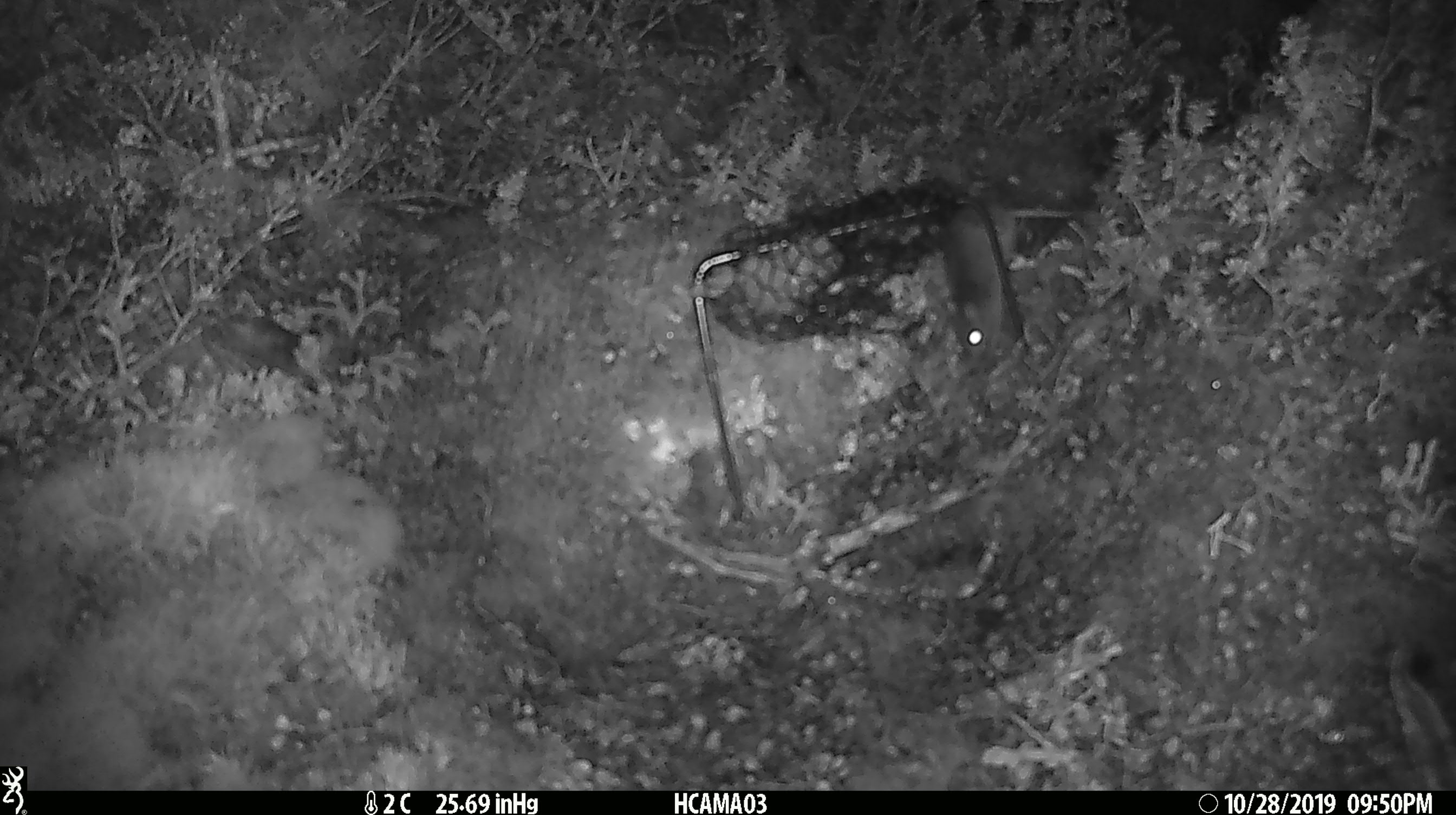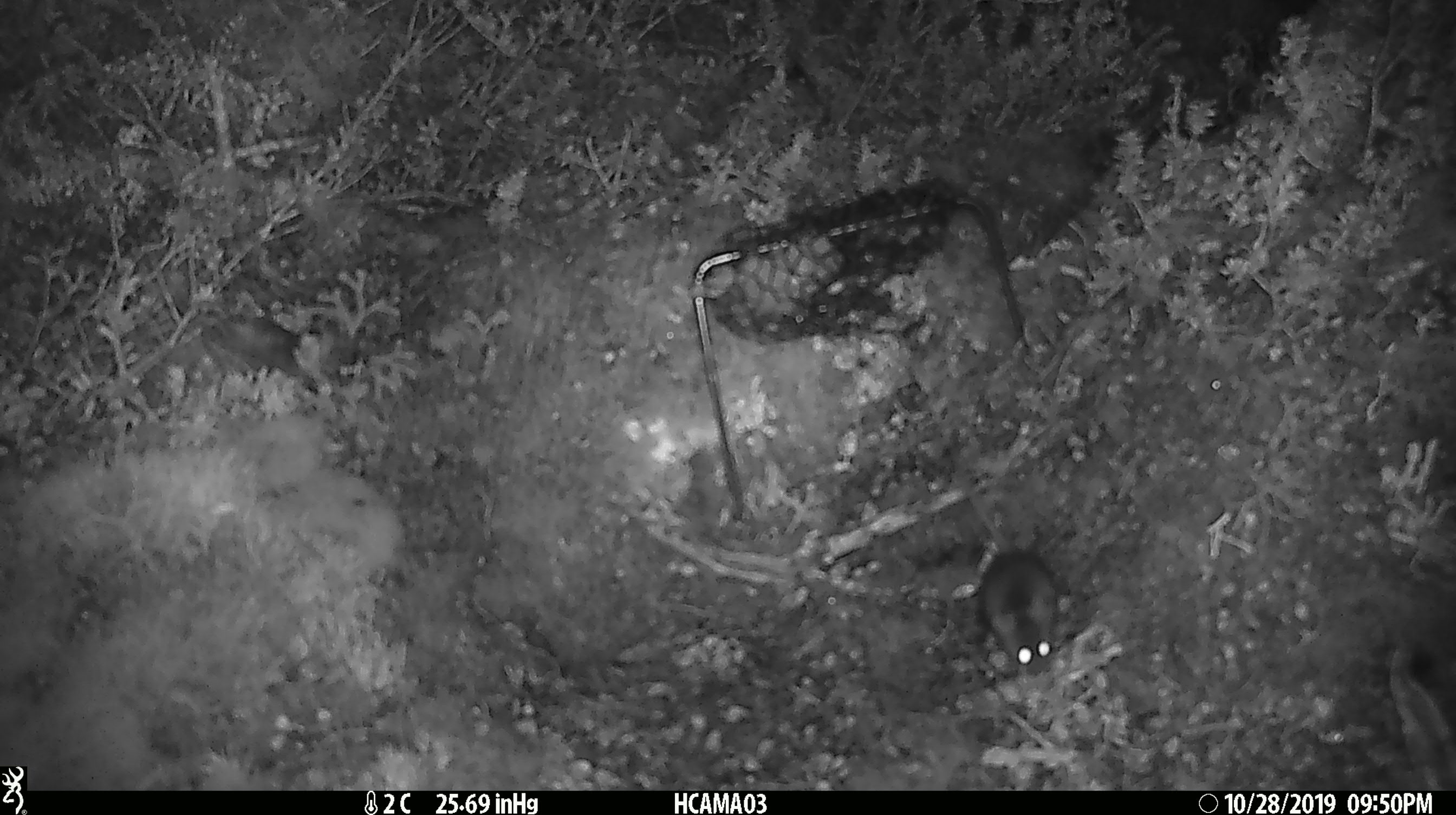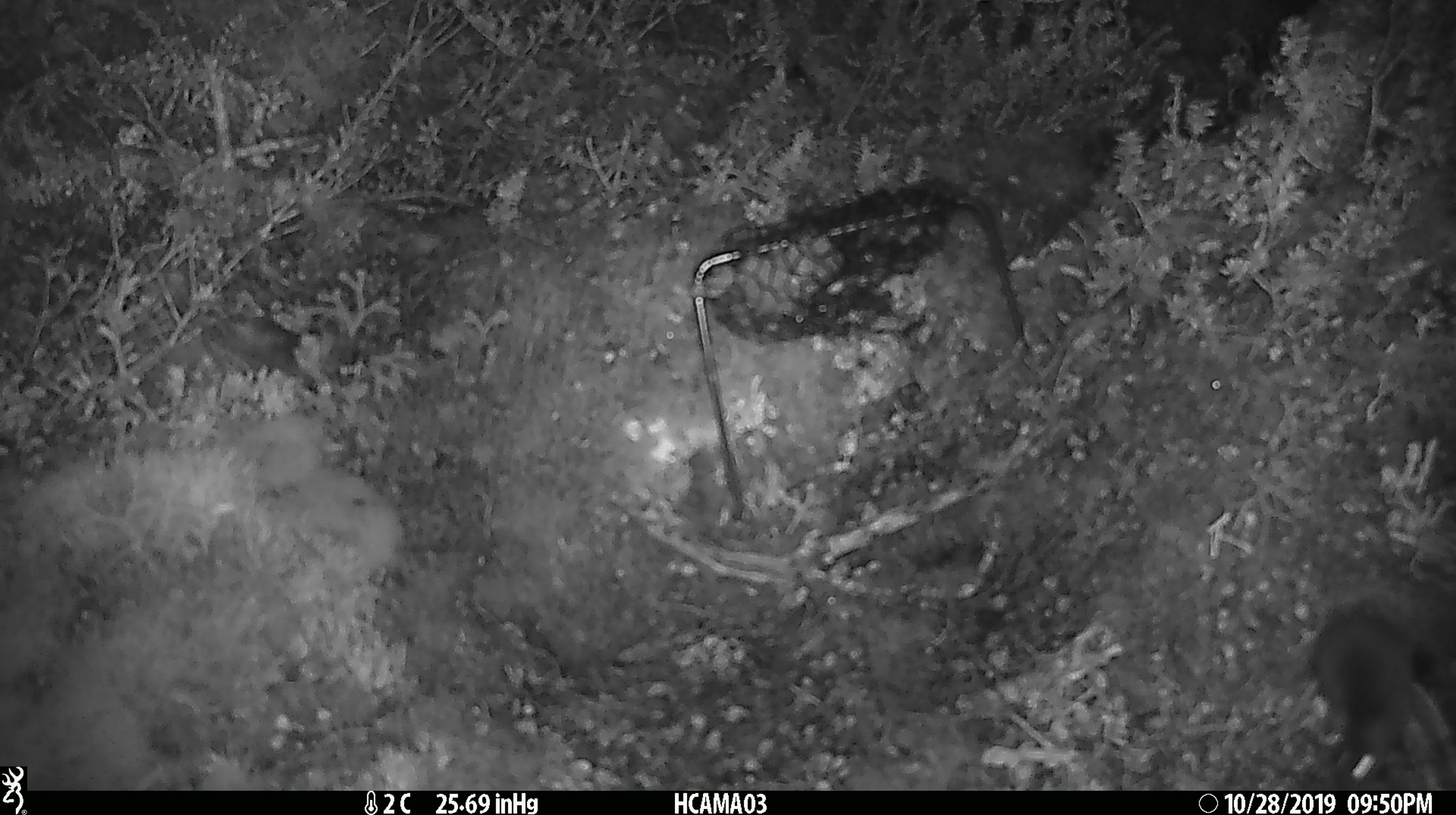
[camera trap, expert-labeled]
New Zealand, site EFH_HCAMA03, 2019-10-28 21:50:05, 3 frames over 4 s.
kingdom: Animalia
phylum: Chordata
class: Mammalia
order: Rodentia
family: Muridae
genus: Mus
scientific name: Mus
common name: mouse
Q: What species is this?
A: Mouse (Mus).